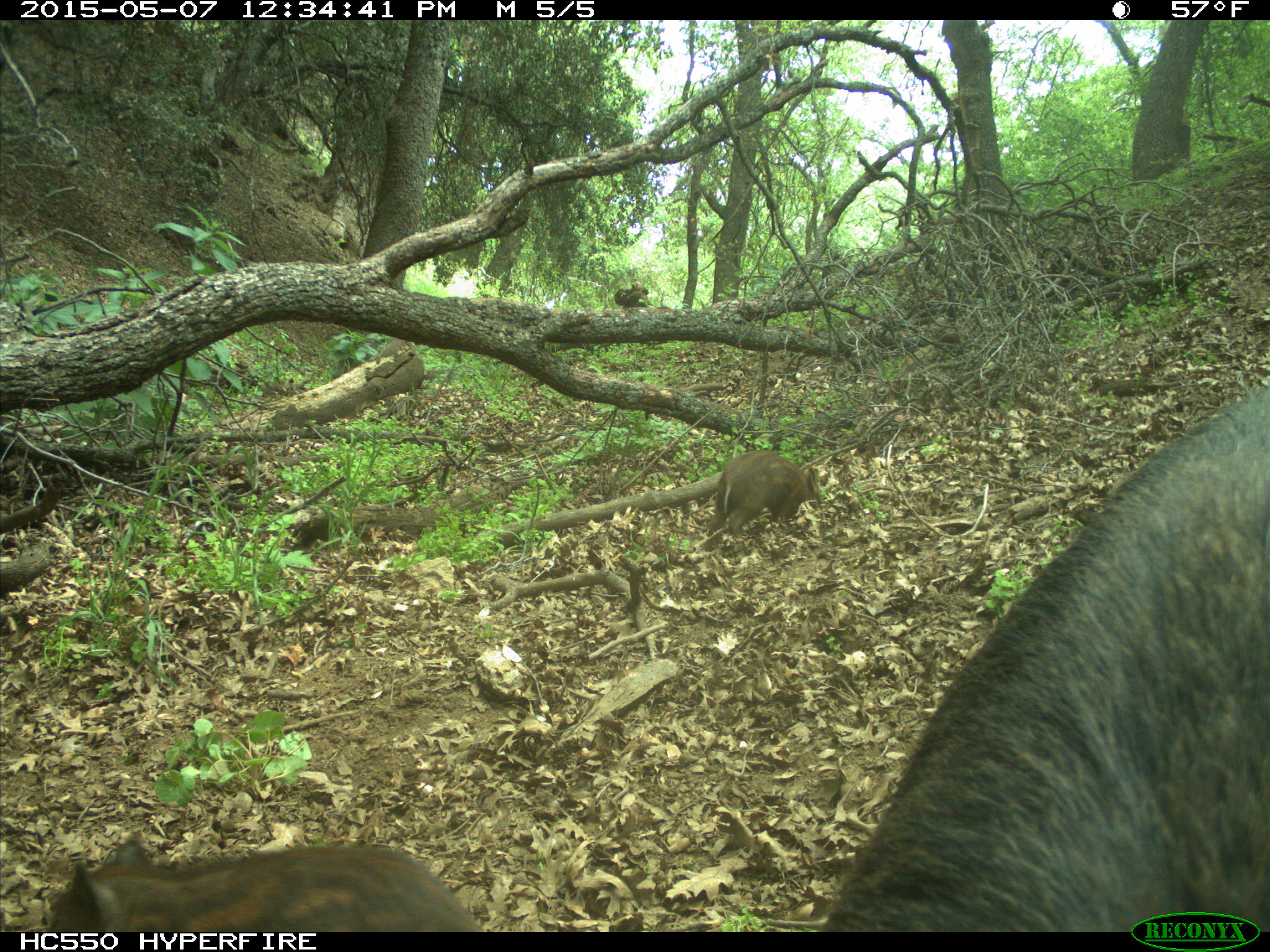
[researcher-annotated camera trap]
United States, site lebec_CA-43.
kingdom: Animalia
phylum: Chordata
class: Mammalia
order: Artiodactyla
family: Suidae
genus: Sus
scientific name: Sus scrofa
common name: wild boar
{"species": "Sus scrofa (wild boar)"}